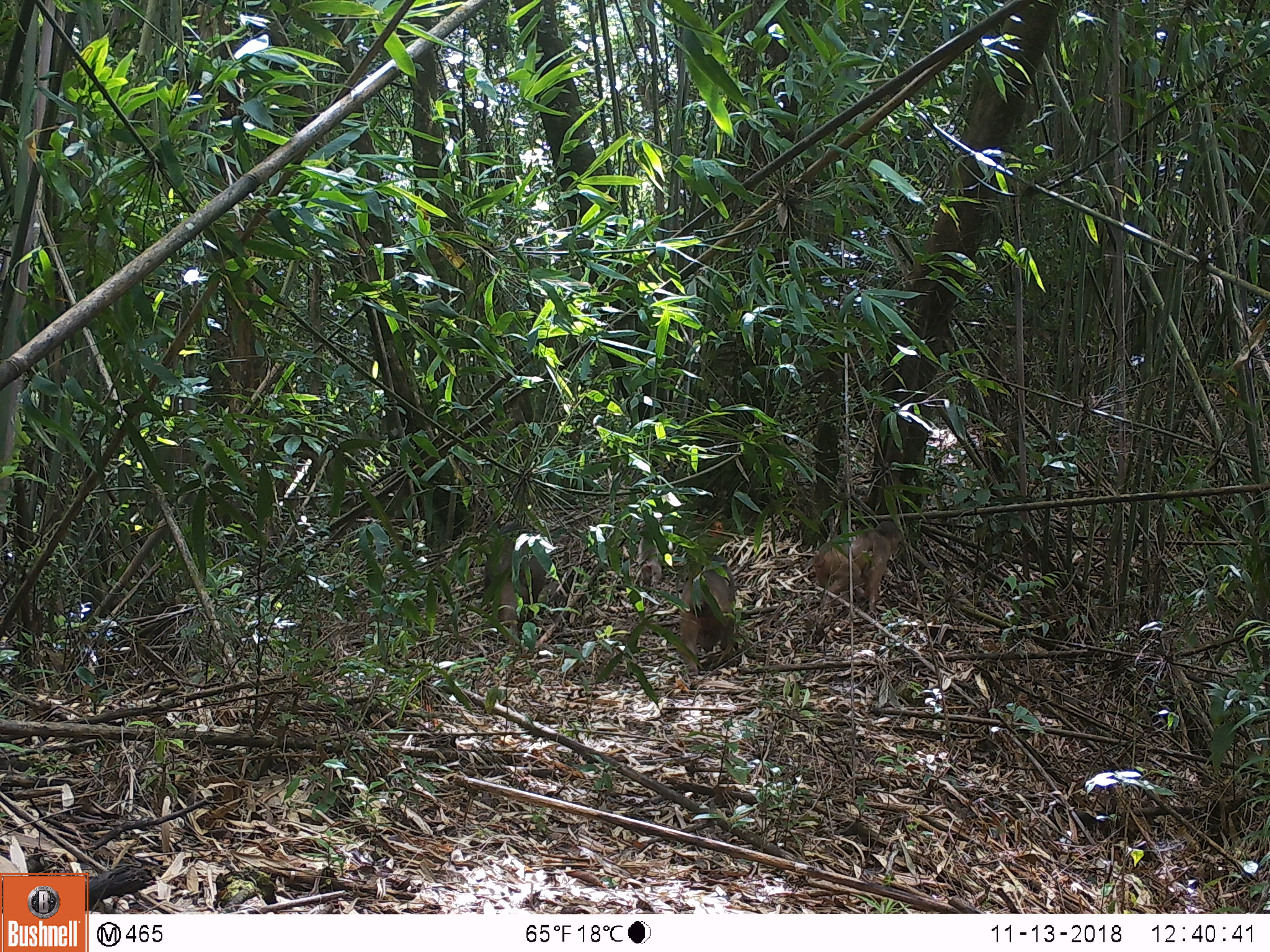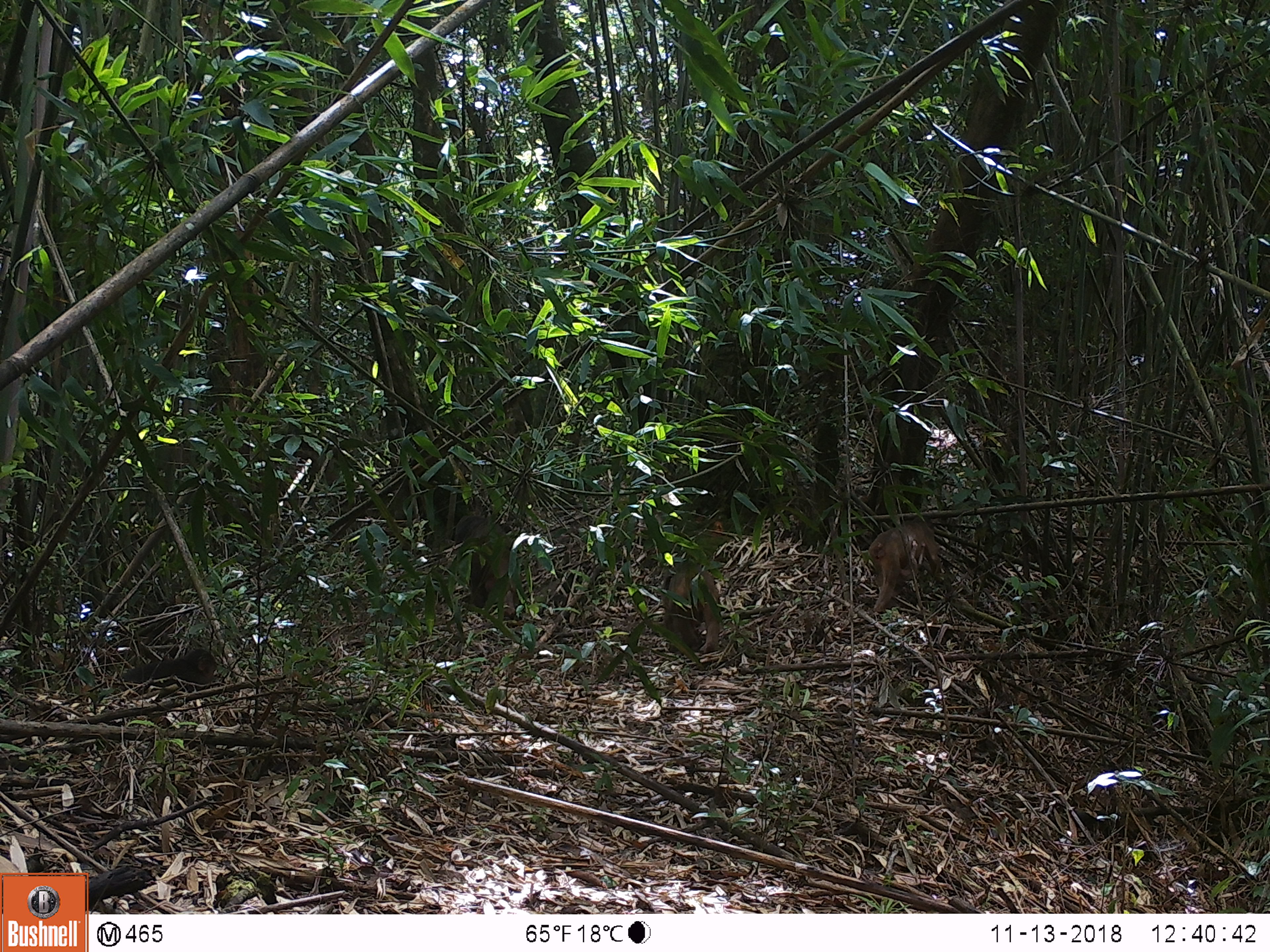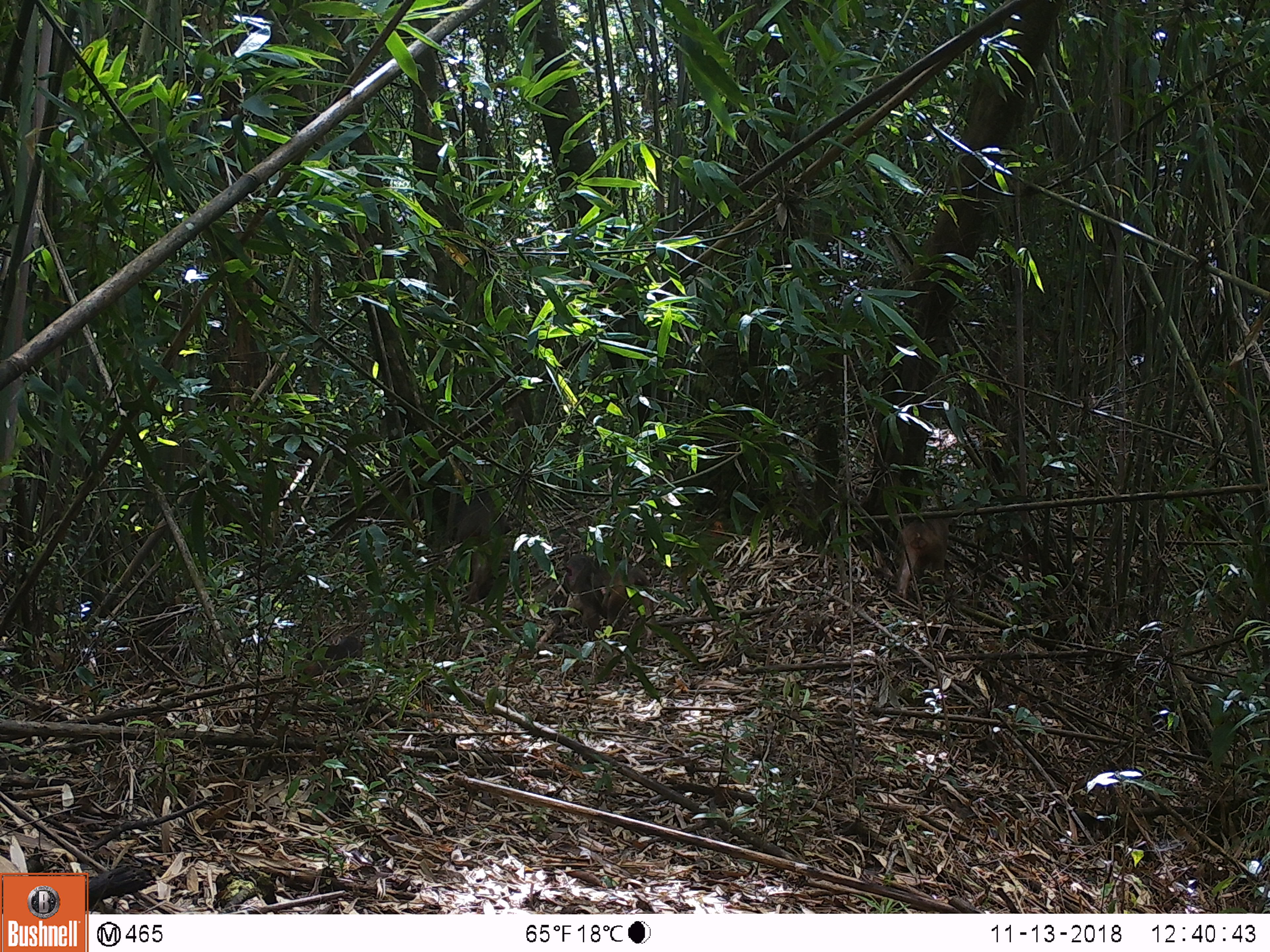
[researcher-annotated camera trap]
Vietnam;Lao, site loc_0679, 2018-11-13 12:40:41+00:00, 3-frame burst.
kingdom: Animalia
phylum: Chordata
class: Mammalia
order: Primates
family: Cercopithecidae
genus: Macaca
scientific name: Macaca arctoides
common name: stump-tailed macaque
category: stump tailed macaque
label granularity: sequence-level